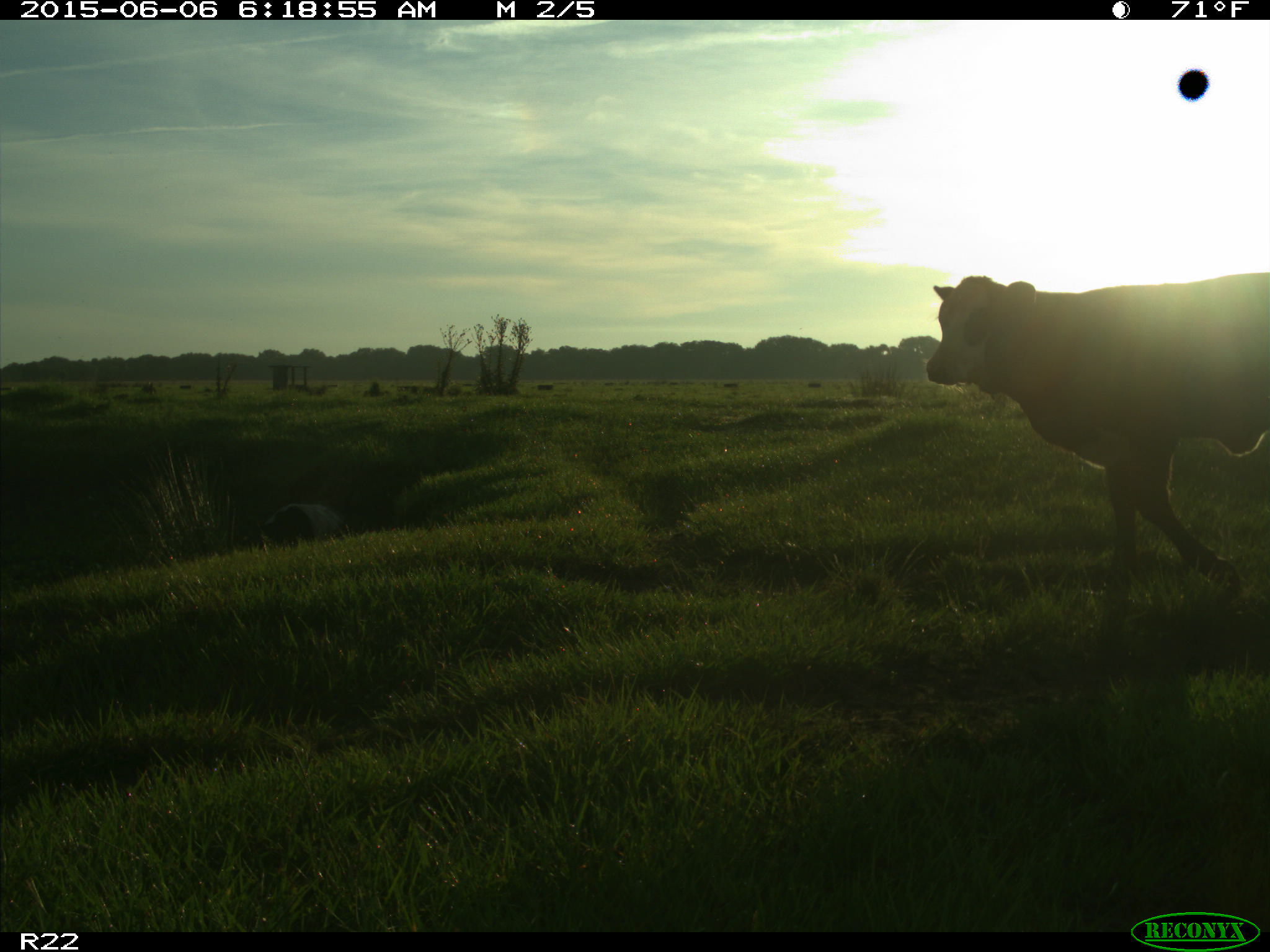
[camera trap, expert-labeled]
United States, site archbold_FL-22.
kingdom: Animalia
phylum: Chordata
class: Mammalia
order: Artiodactyla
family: Bovidae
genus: Bos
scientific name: Bos taurus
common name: domestic cow